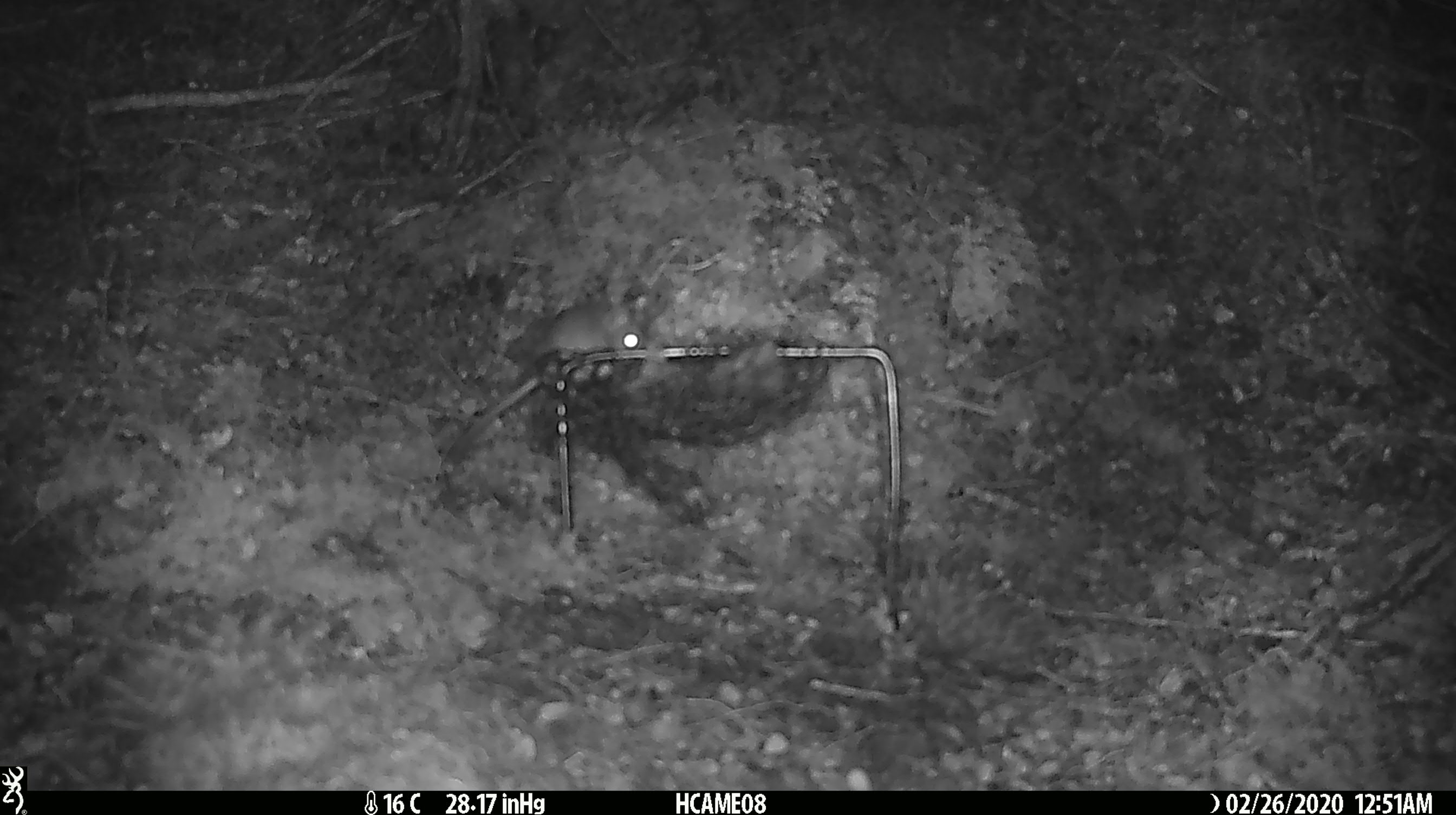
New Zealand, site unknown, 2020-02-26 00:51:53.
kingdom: Animalia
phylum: Chordata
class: Mammalia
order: Rodentia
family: Muridae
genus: Mus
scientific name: Mus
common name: mouse